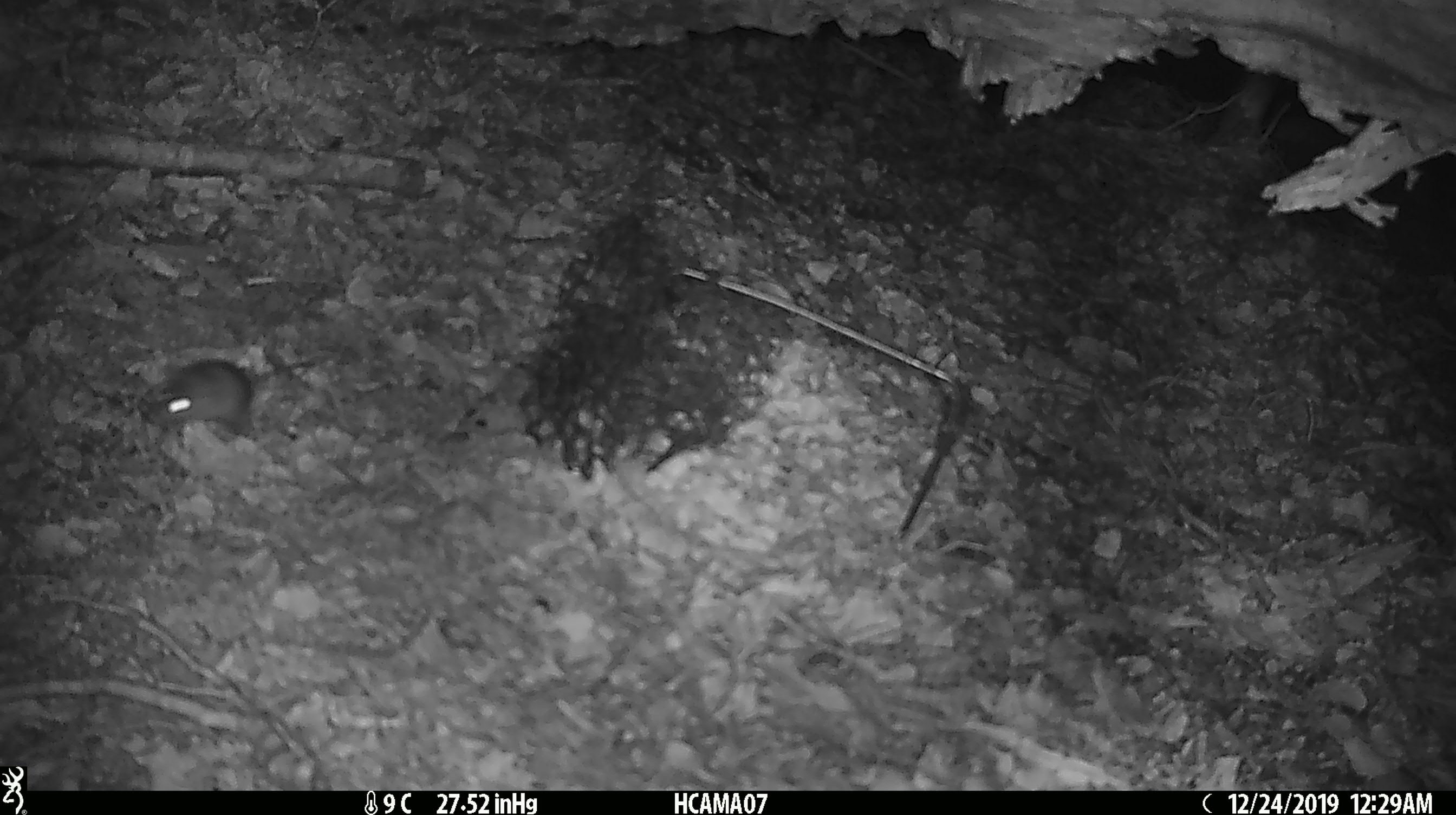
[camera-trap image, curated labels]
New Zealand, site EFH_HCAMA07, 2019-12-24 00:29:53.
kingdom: Animalia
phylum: Chordata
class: Mammalia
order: Rodentia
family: Muridae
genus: Mus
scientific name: Mus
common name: mouse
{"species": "mouse (Mus)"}